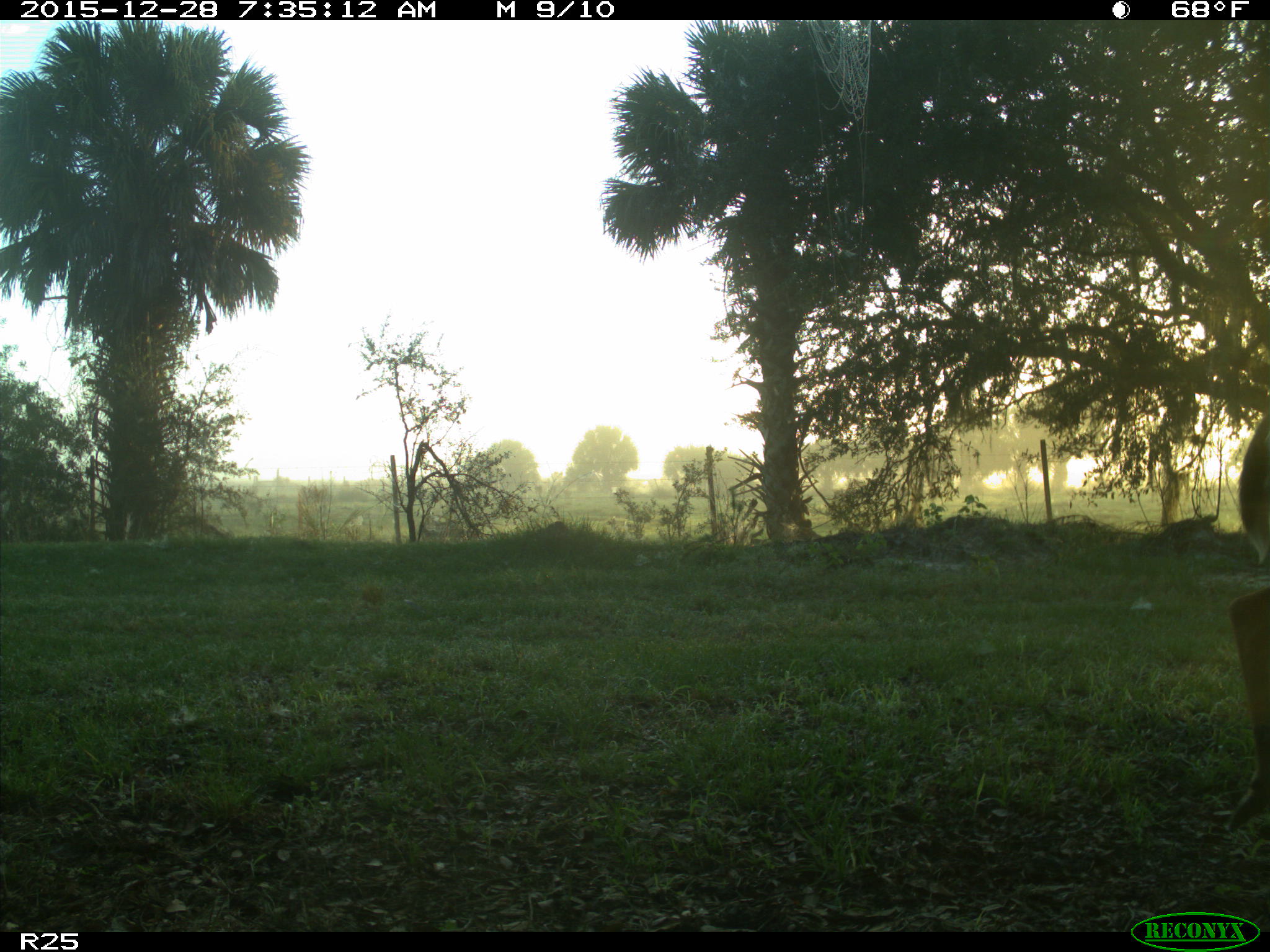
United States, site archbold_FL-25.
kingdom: Animalia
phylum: Chordata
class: Mammalia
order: Artiodactyla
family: Cervidae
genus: Odocoileus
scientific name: Odocoileus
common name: deer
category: unidentified deer